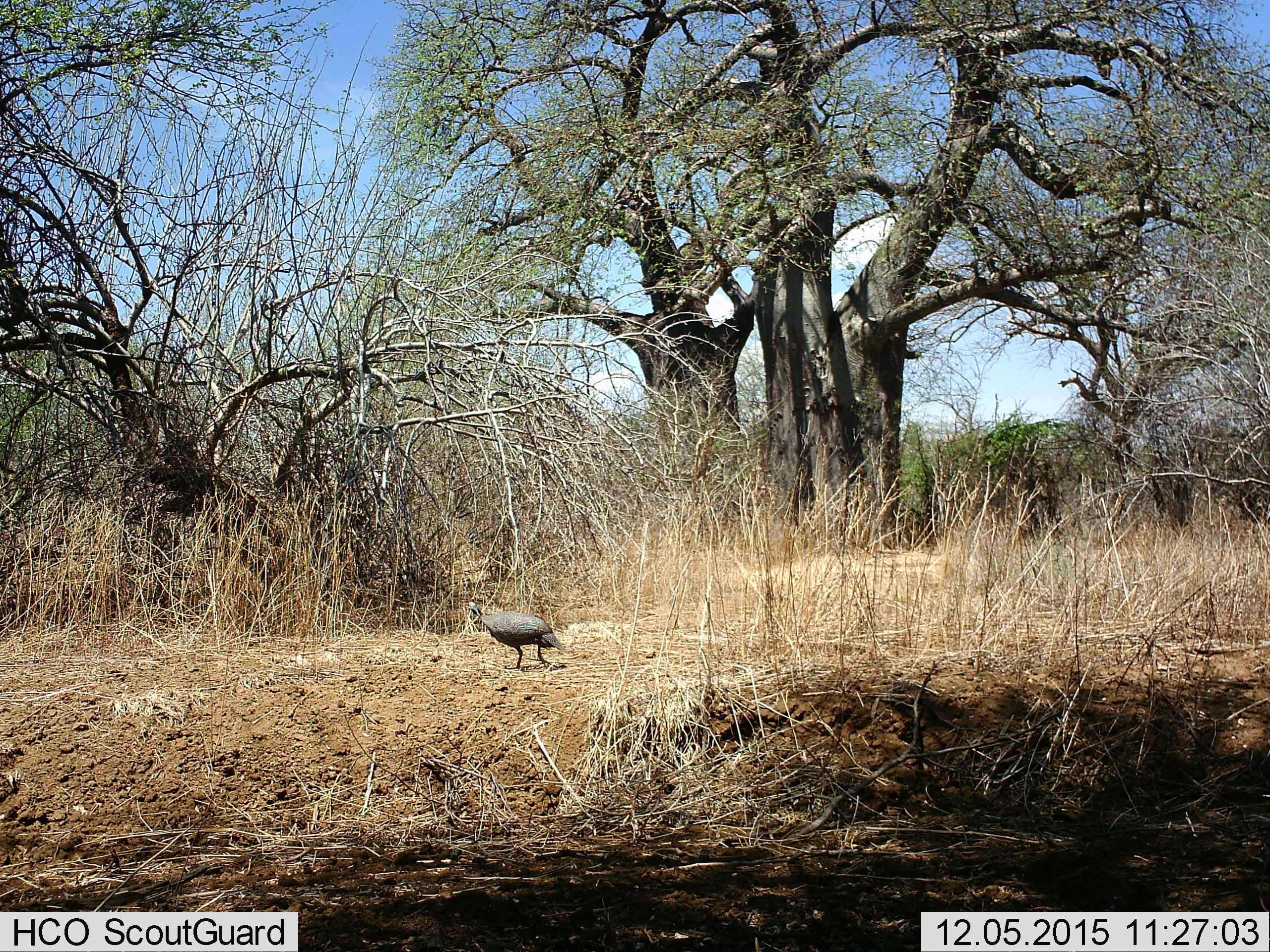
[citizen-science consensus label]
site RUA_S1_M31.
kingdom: Animalia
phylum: Chordata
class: Aves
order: Galliformes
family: Numididae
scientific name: Numididae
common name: guineafowl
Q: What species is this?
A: Guineafowl (Numididae).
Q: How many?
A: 1.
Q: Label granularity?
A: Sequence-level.